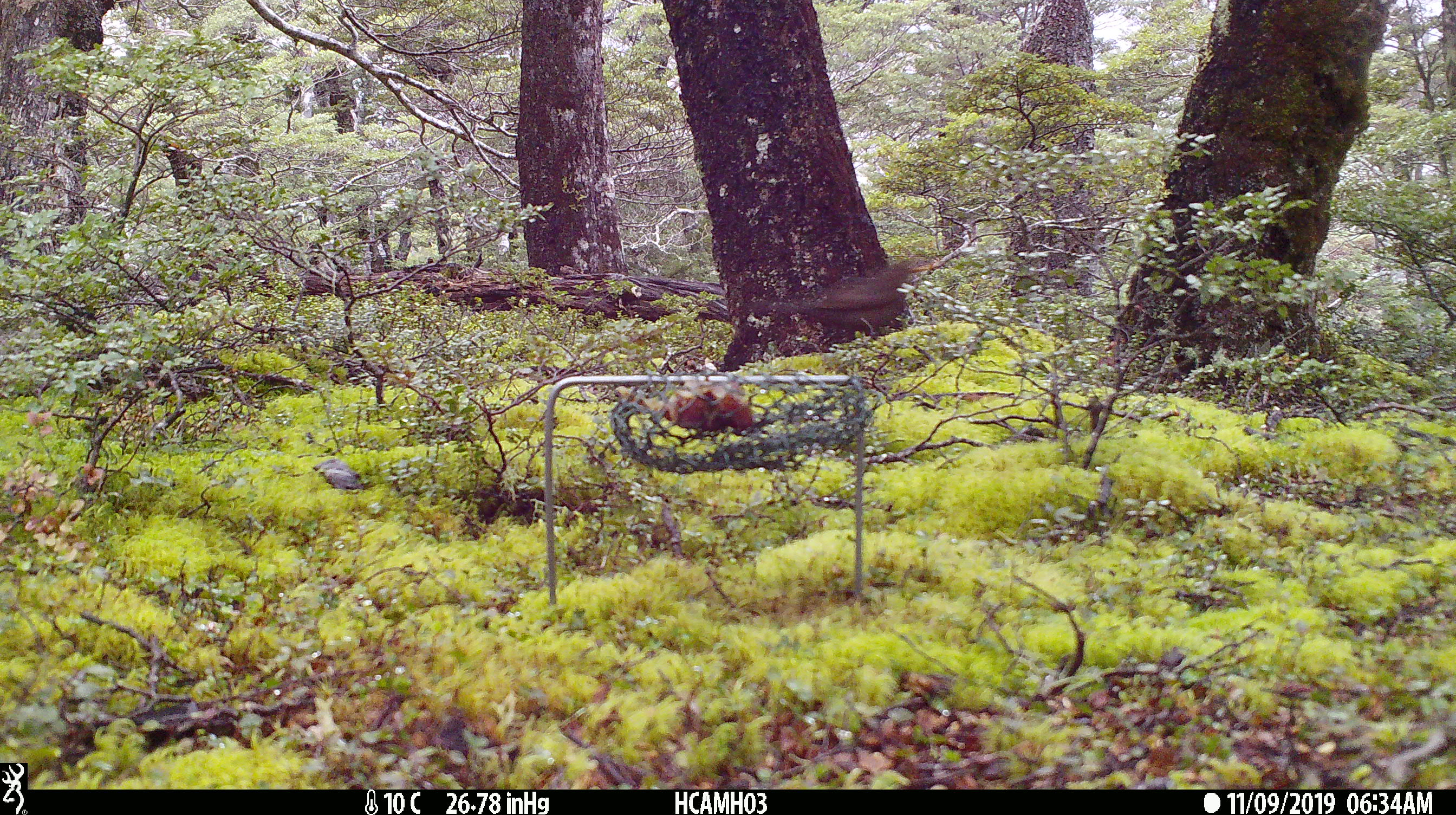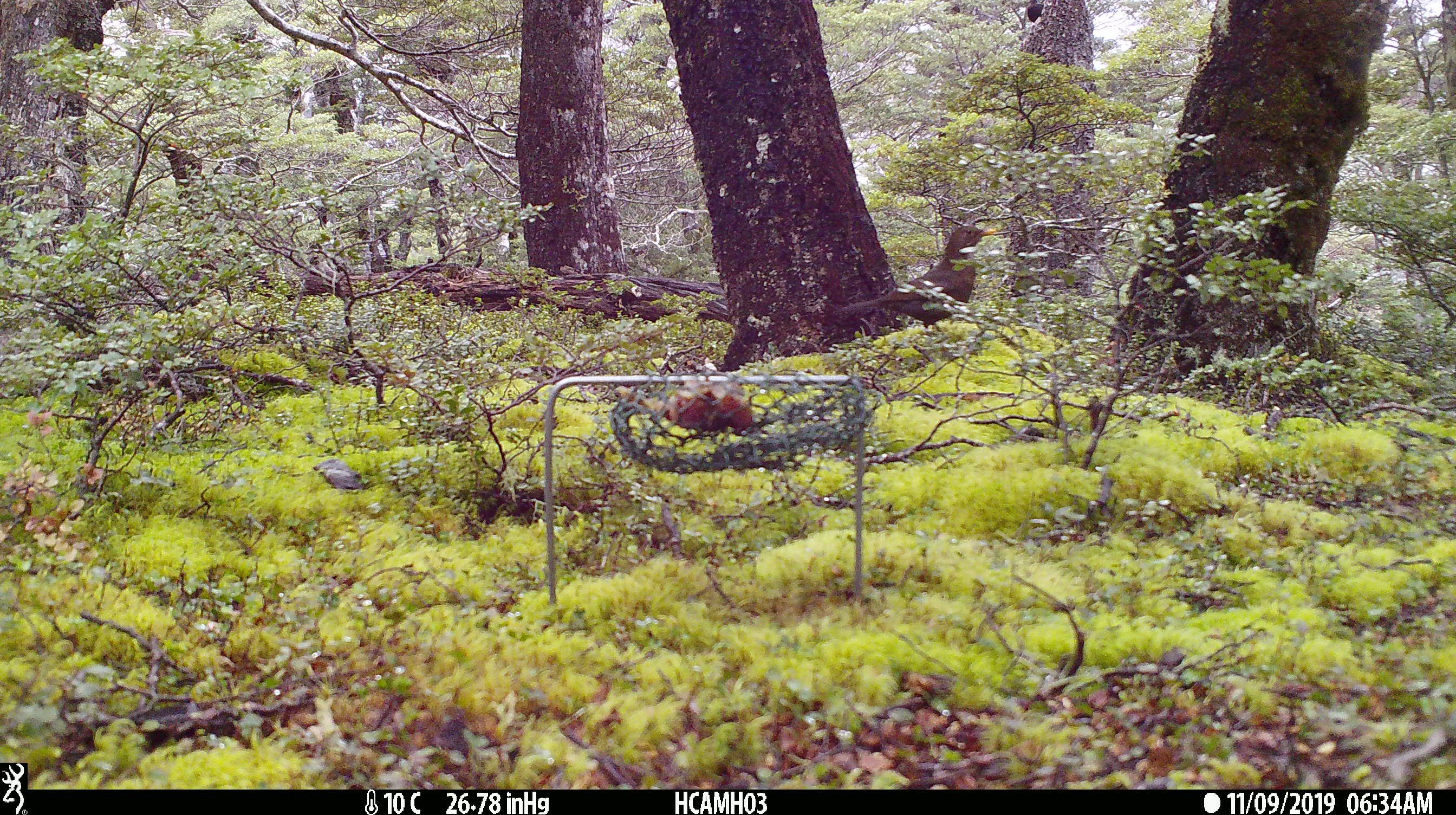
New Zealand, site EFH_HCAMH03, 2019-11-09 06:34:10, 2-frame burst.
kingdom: Animalia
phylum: Chordata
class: Aves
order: Passeriformes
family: Turdidae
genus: Turdus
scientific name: Turdus merula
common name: eurasian blackbird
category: blackbird